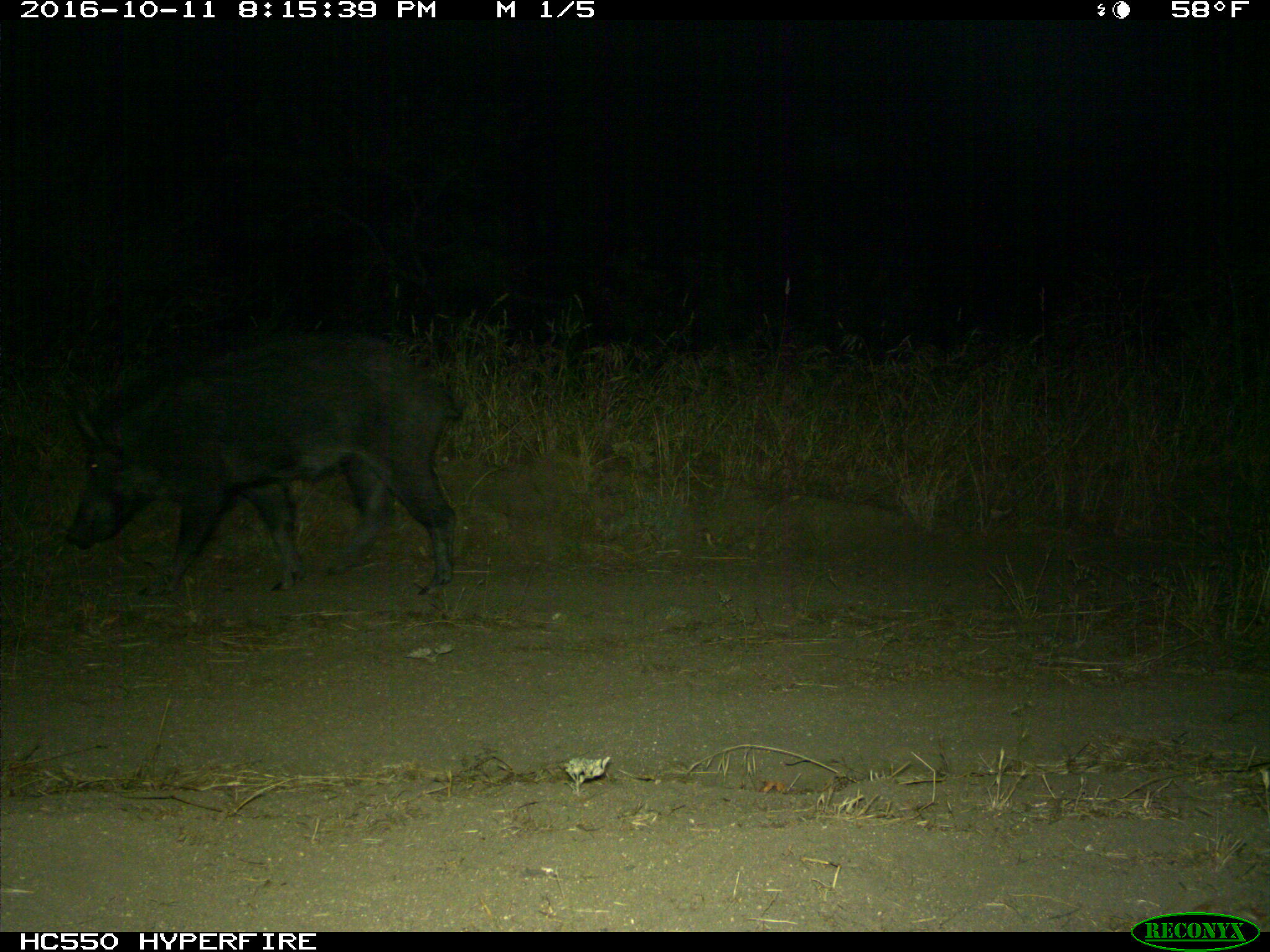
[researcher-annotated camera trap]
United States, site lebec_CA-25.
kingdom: Animalia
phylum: Chordata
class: Mammalia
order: Artiodactyla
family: Suidae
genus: Sus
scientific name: Sus scrofa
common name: wild boar